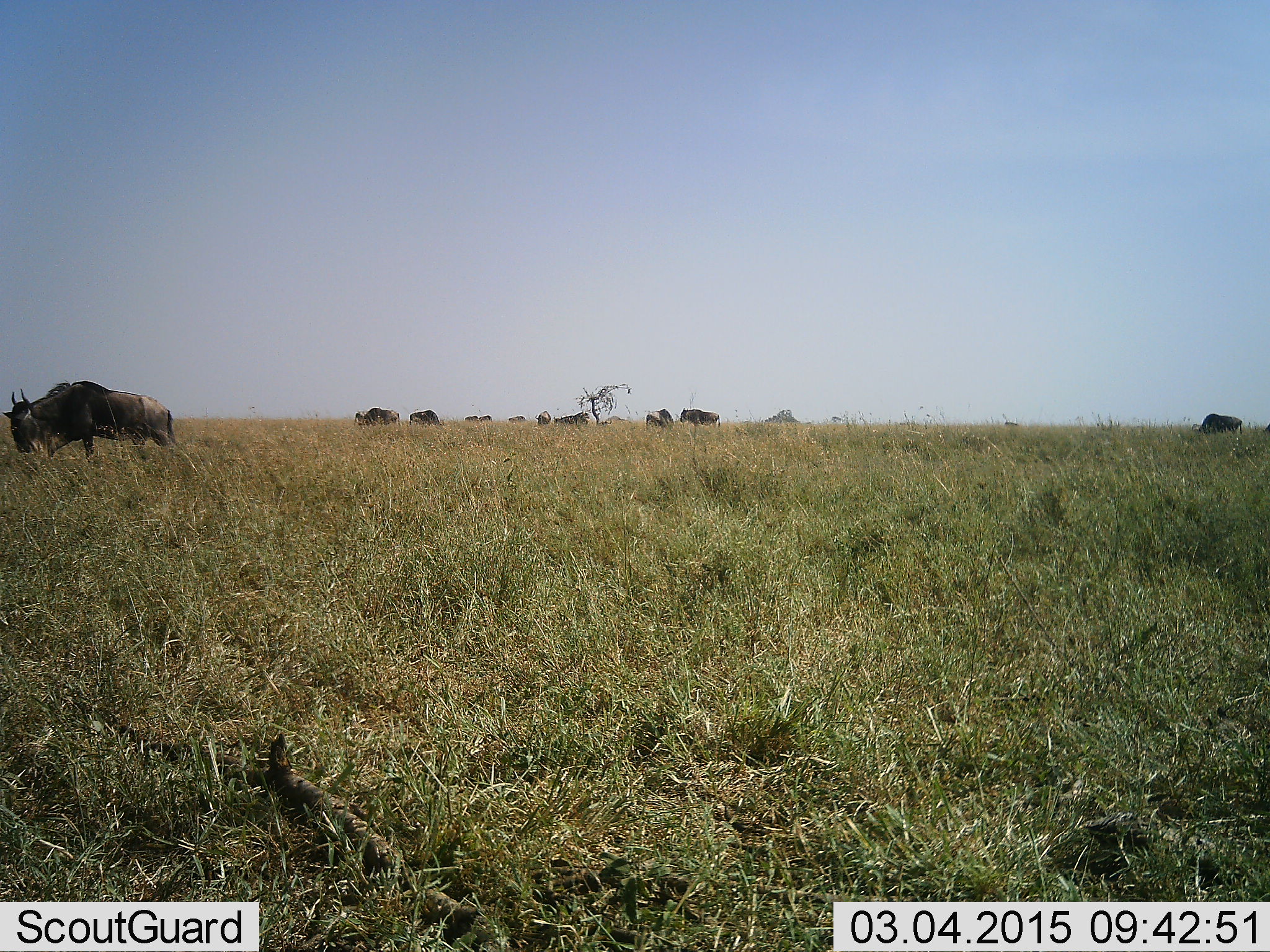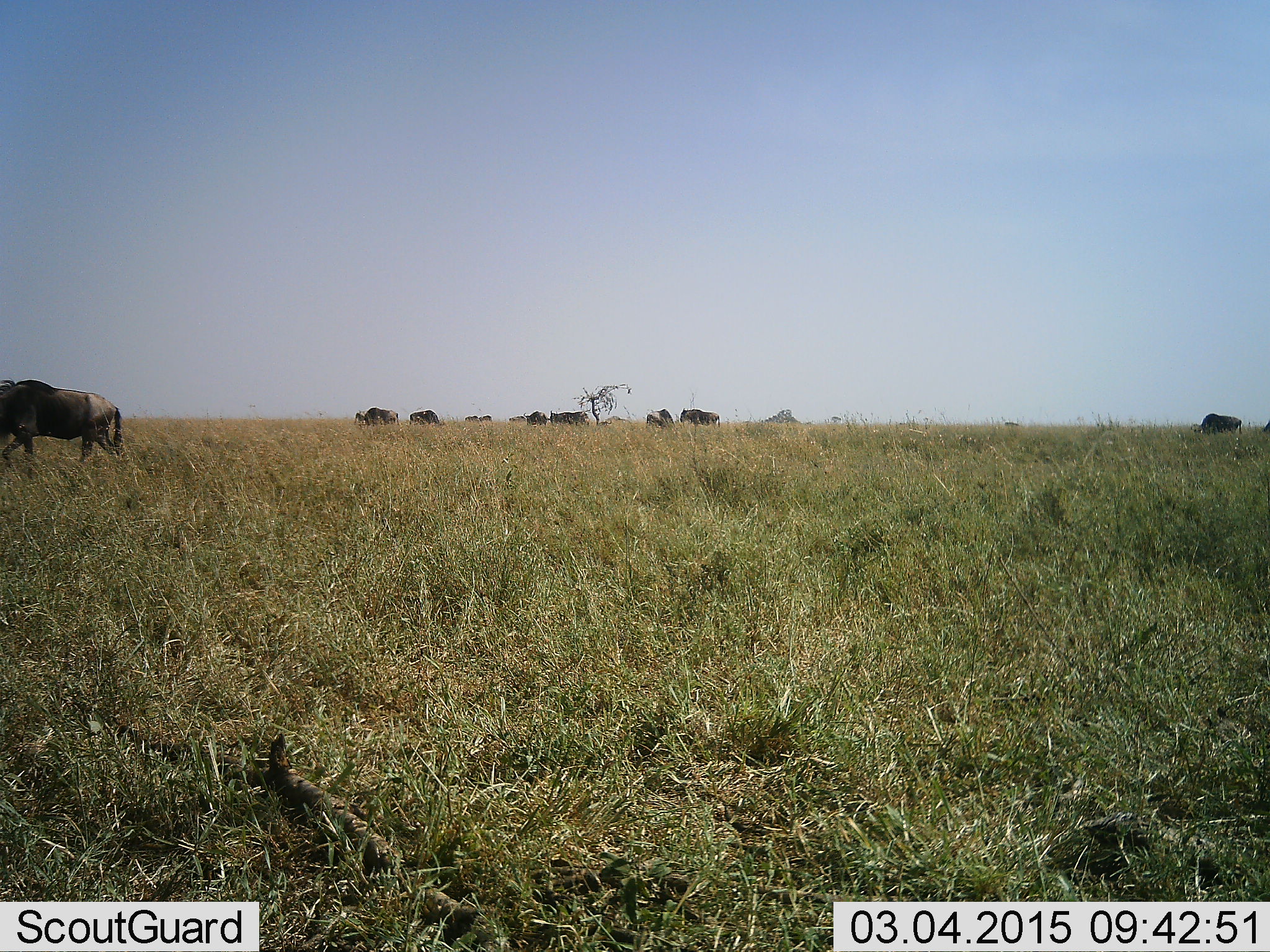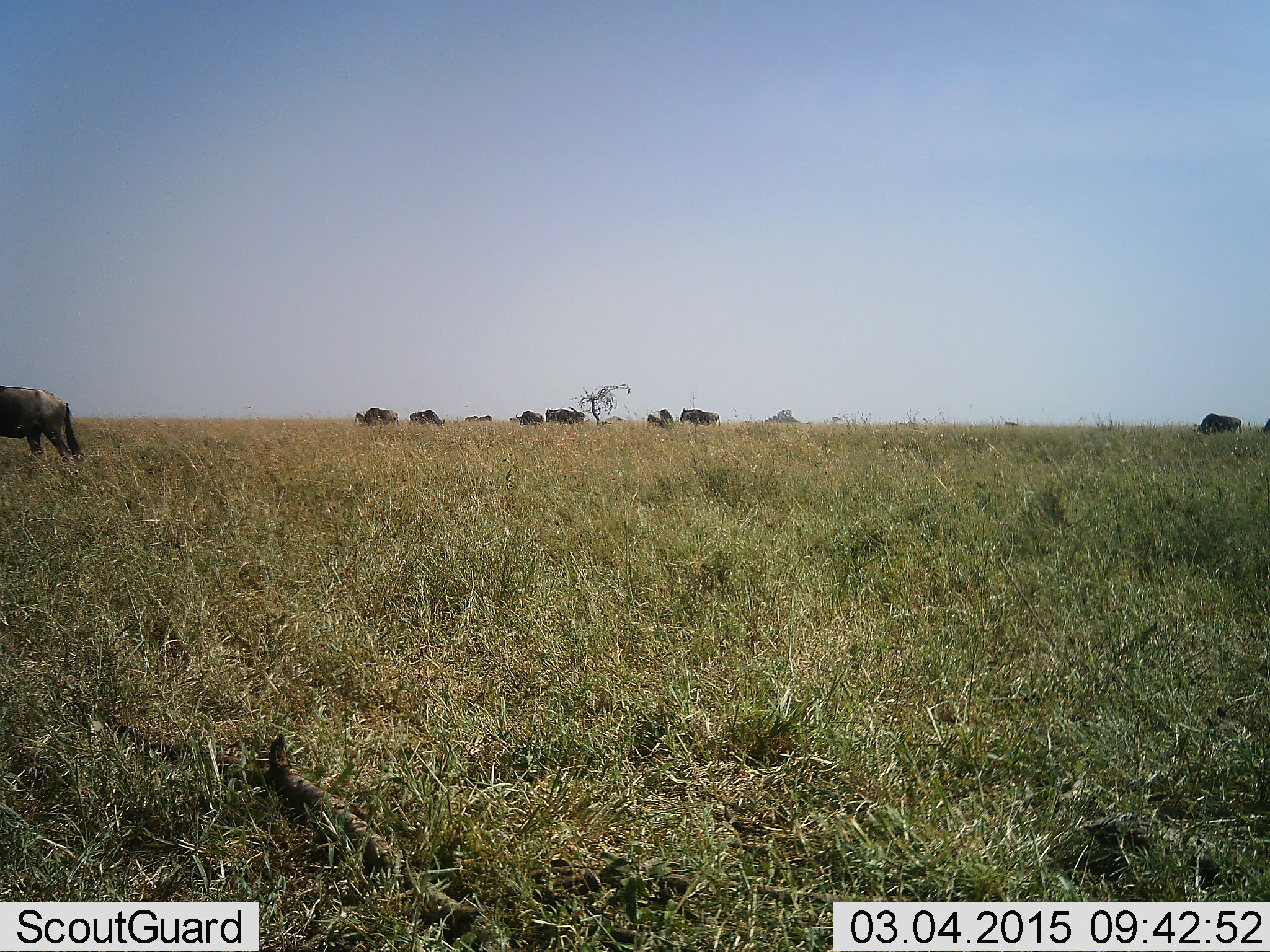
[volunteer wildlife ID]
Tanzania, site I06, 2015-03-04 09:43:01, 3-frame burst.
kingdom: Animalia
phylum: Chordata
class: Mammalia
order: Artiodactyla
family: Bovidae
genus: Connochaetes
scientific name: Connochaetes taurinus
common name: blue wildebeest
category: wildebeest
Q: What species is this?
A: Wildebeest (blue wildebeest) (Connochaetes taurinus).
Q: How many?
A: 10.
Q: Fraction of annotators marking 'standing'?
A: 50%.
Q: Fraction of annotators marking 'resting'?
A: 0%.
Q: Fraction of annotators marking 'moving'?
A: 80%.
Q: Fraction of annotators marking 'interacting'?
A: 0%.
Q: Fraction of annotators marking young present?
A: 0%.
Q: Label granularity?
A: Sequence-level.